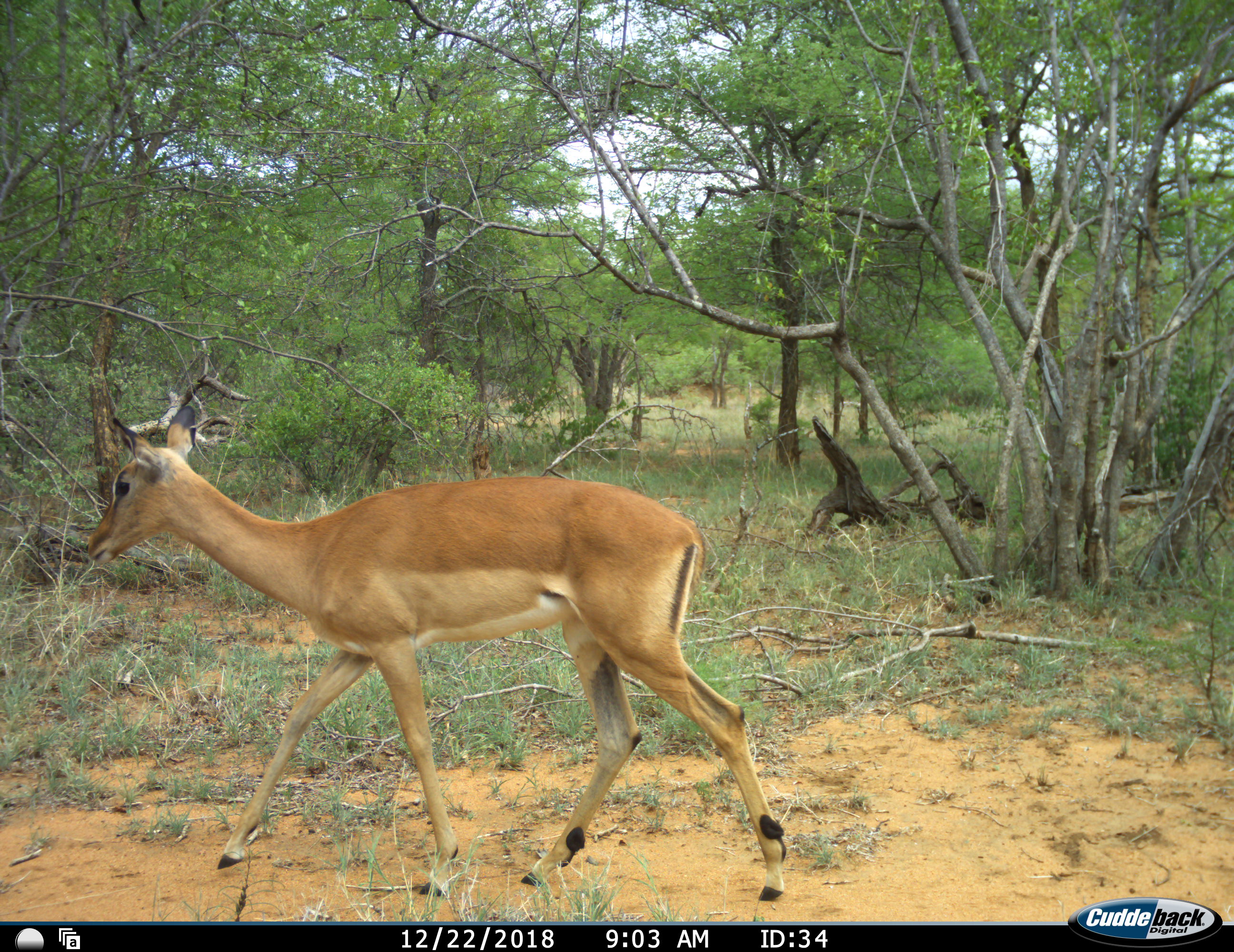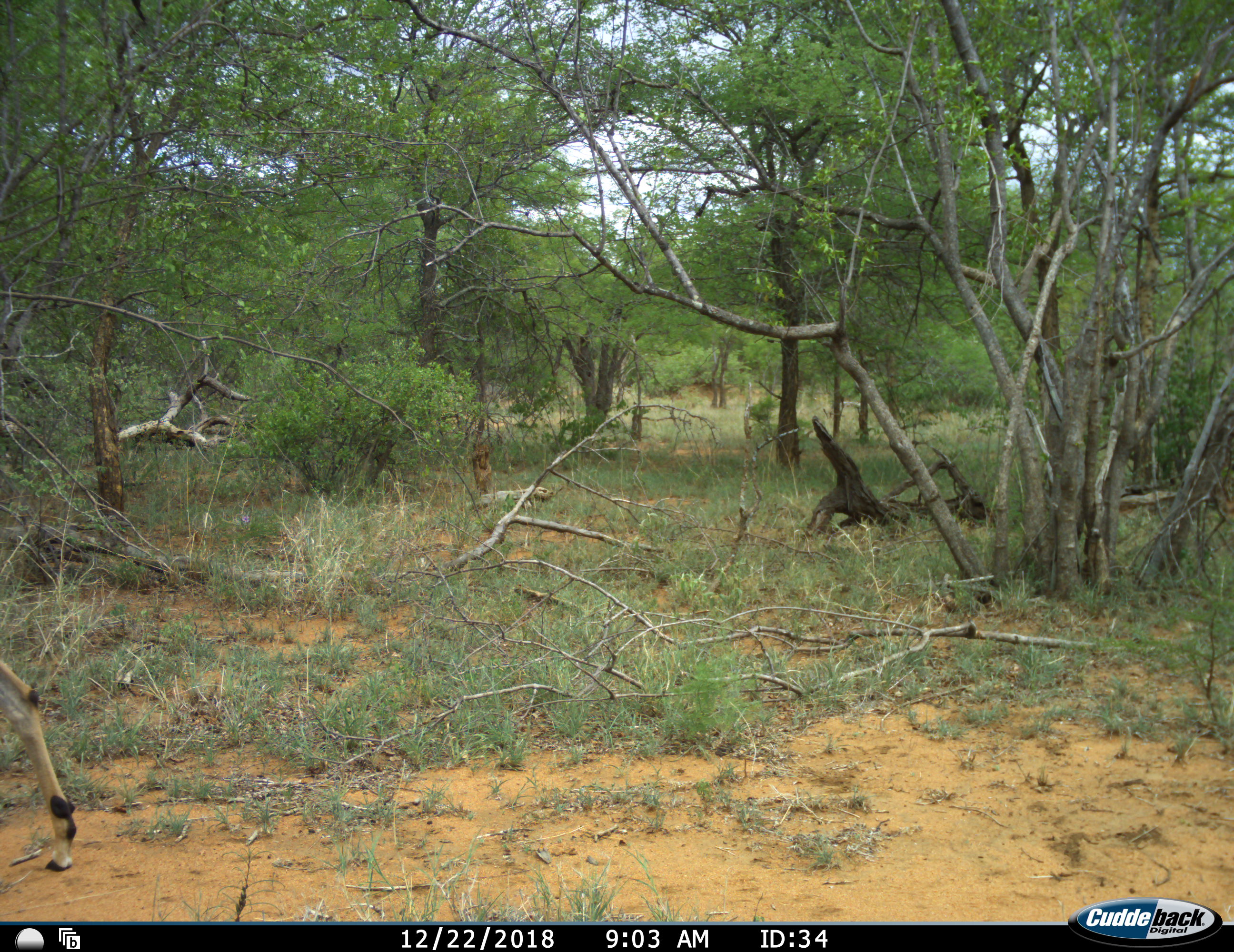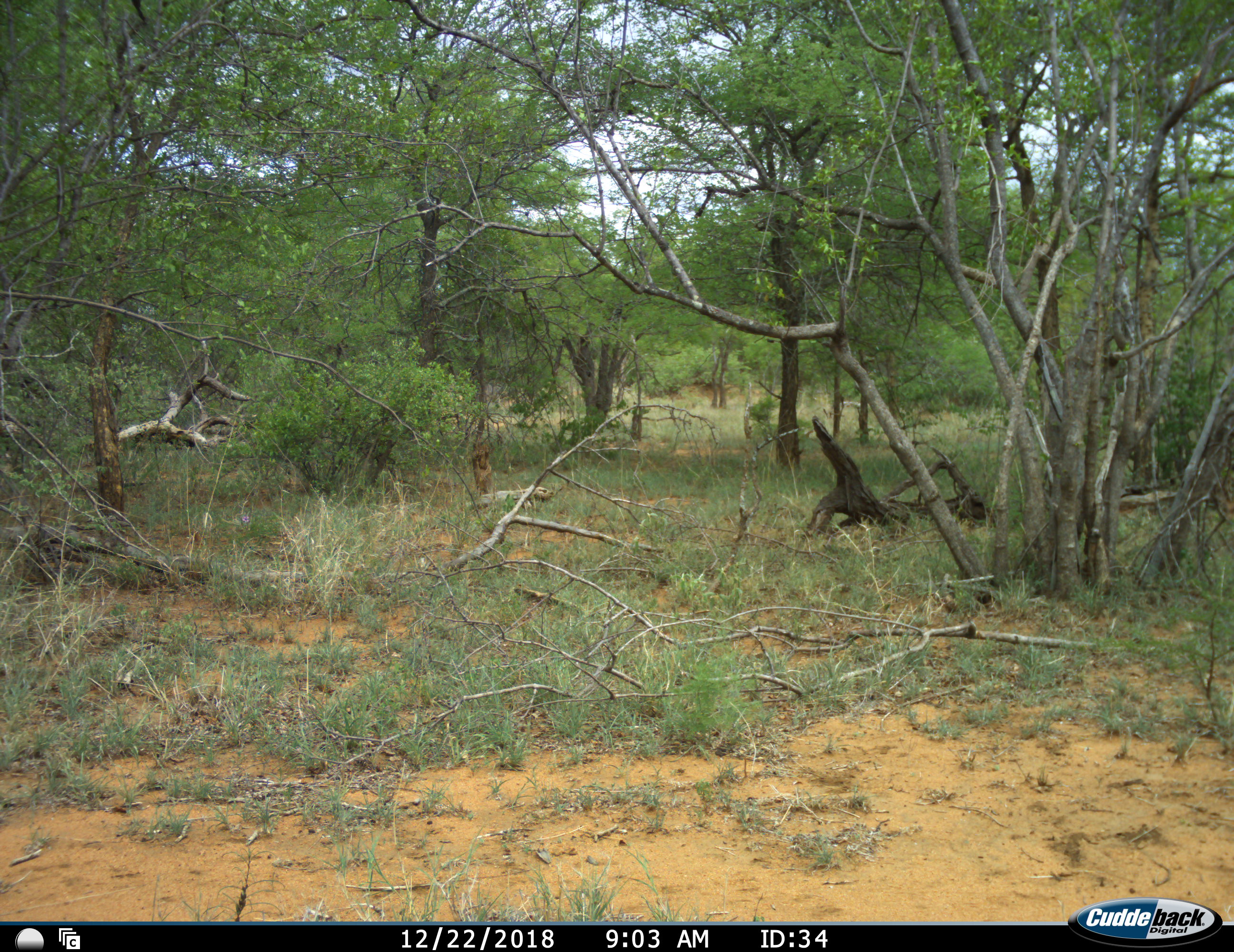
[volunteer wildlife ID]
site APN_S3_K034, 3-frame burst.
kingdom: Animalia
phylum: Chordata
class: Mammalia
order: Artiodactyla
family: Bovidae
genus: Aepyceros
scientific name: Aepyceros melampus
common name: impala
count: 1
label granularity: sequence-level